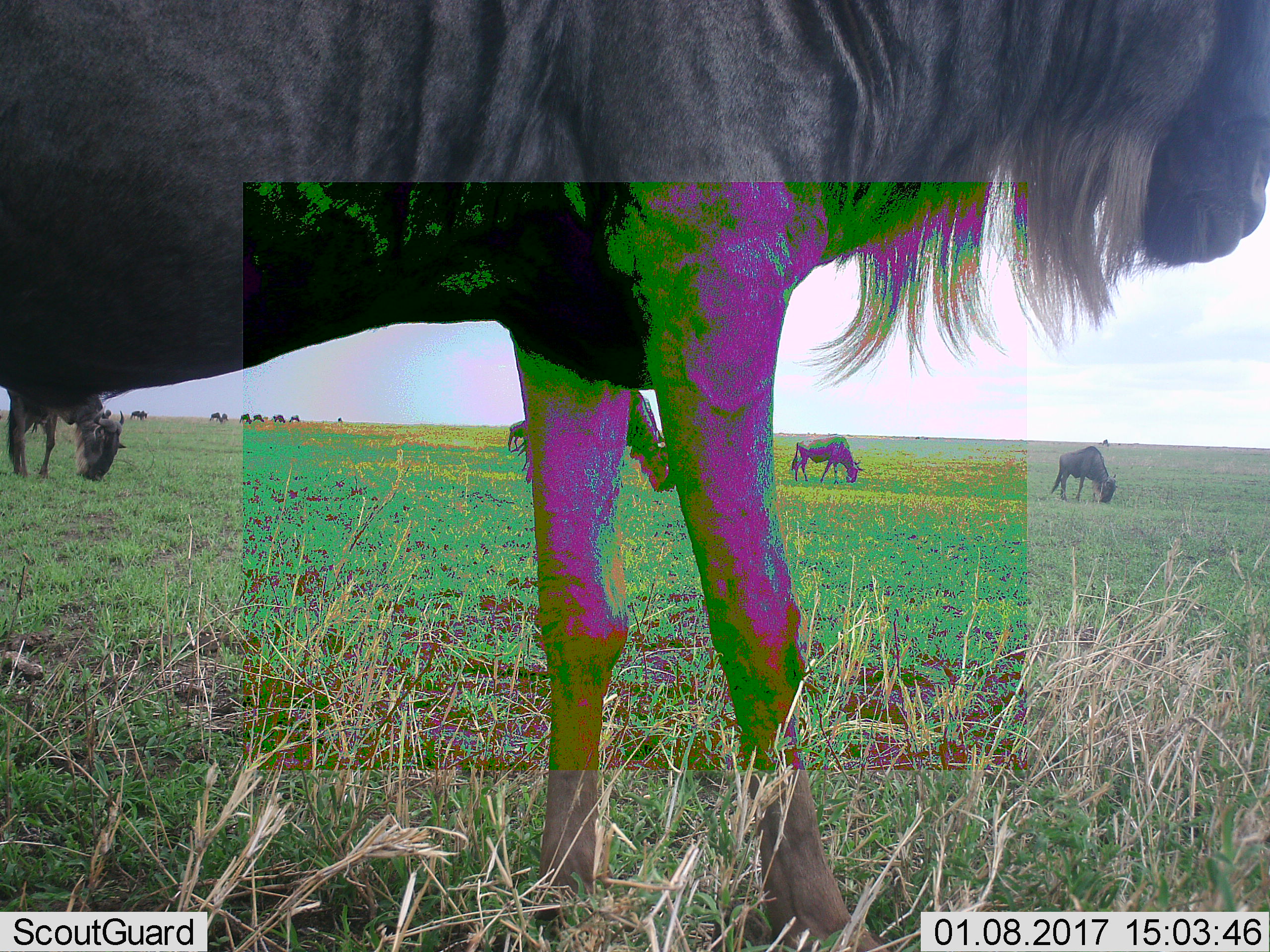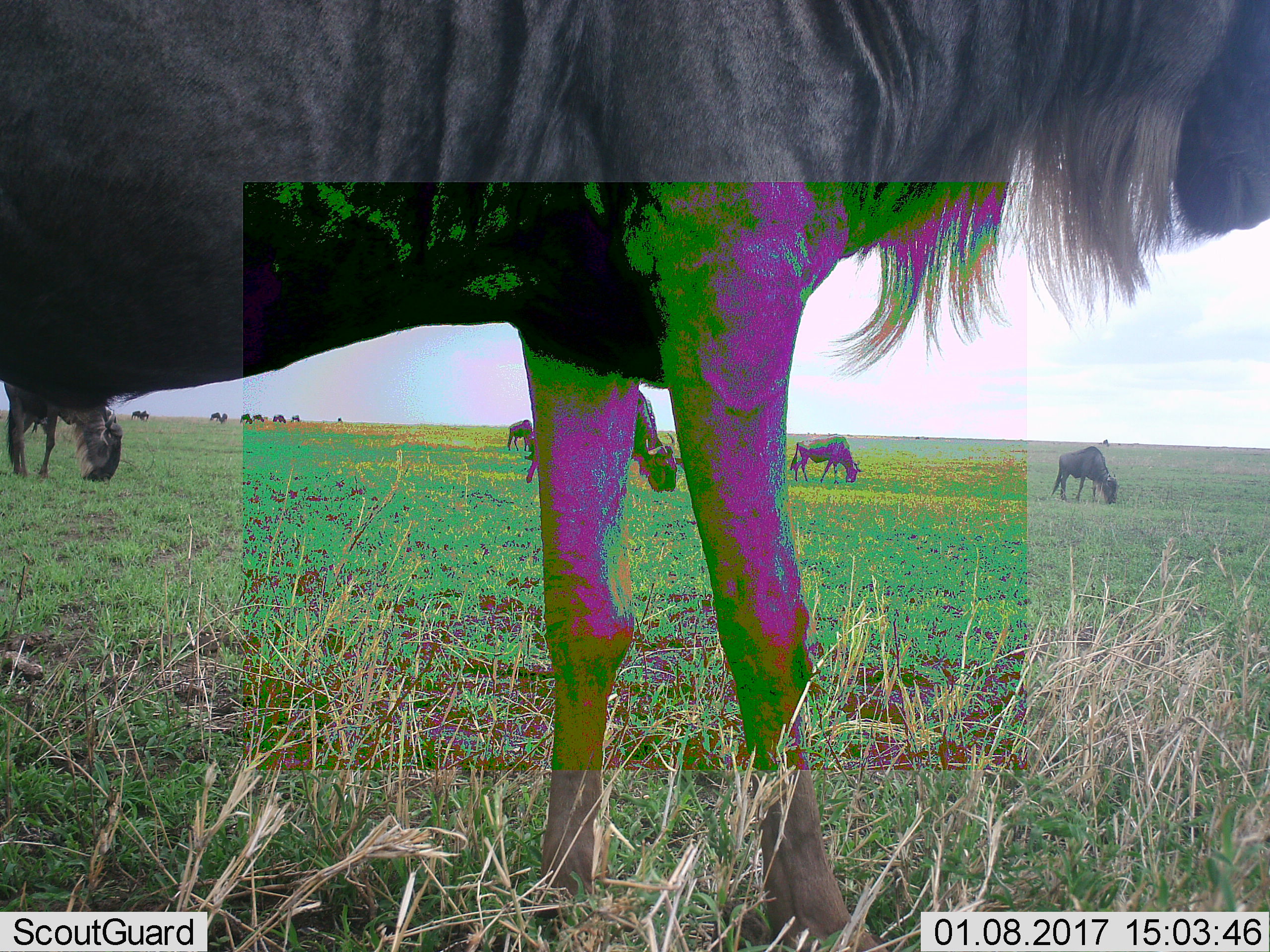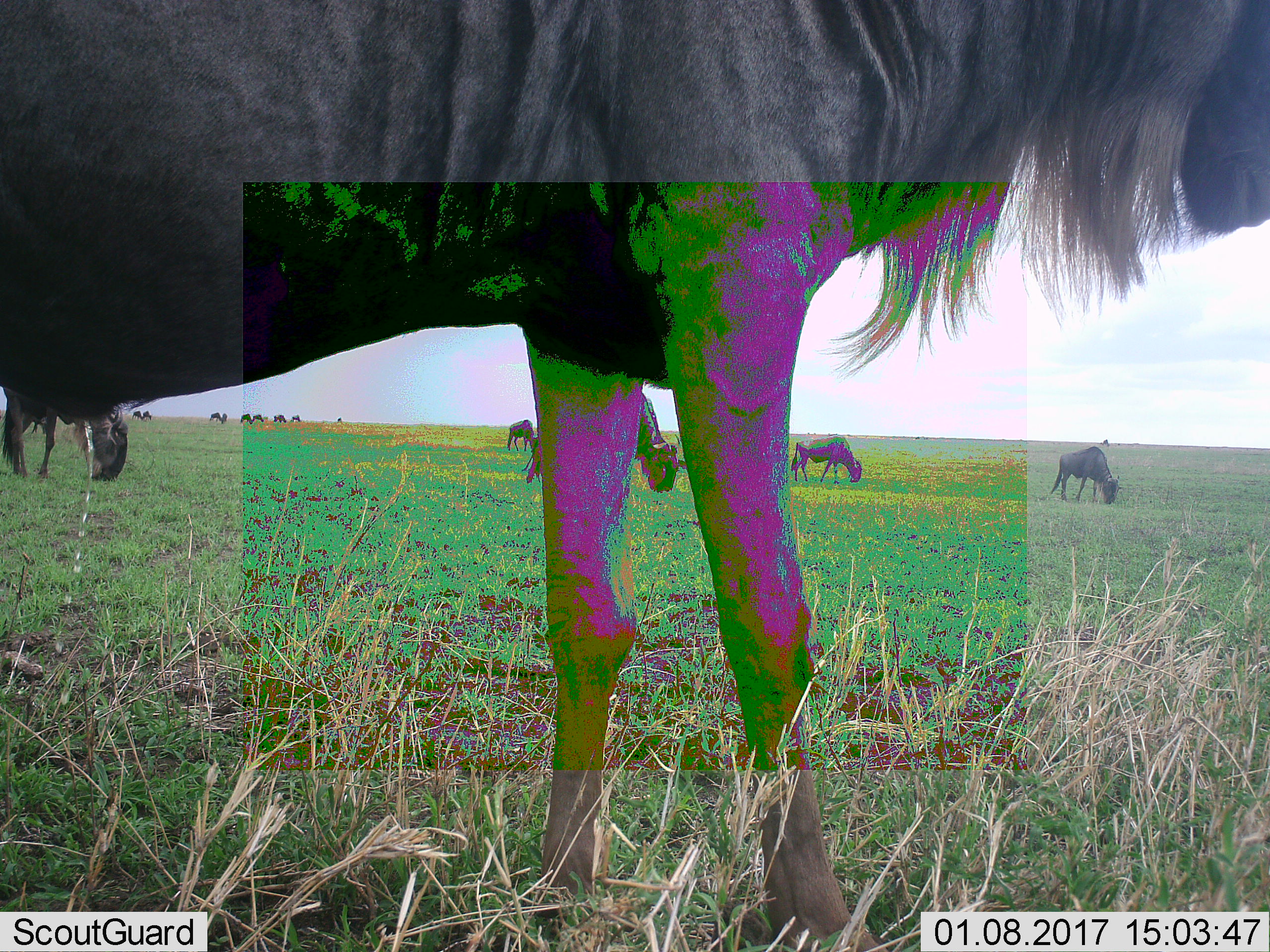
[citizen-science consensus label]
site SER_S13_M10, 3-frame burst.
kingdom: Animalia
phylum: Chordata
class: Mammalia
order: Artiodactyla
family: Bovidae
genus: Connochaetes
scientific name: Connochaetes taurinus taurinus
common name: blue wildebeest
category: wildebeestblue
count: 11-50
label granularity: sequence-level